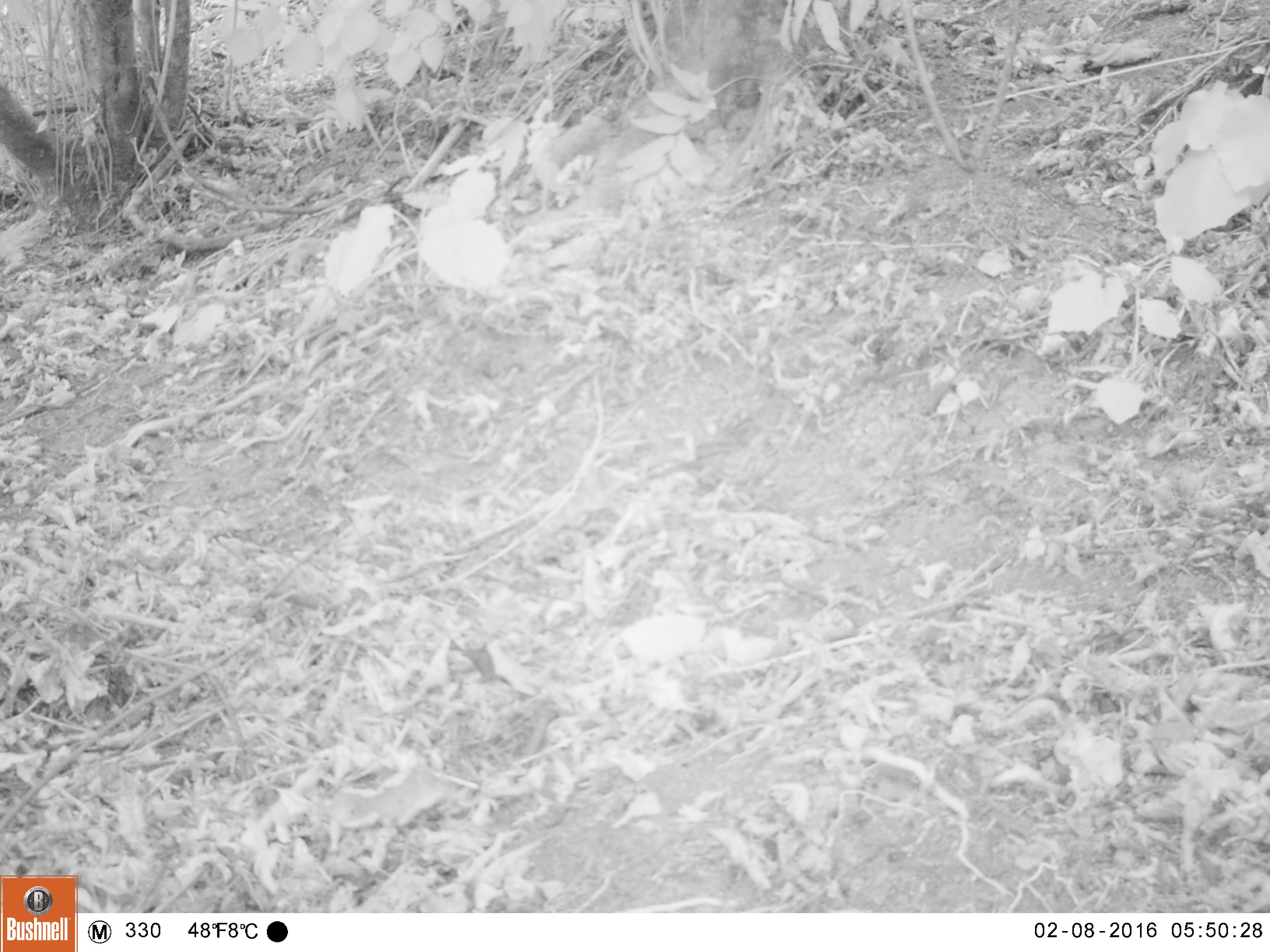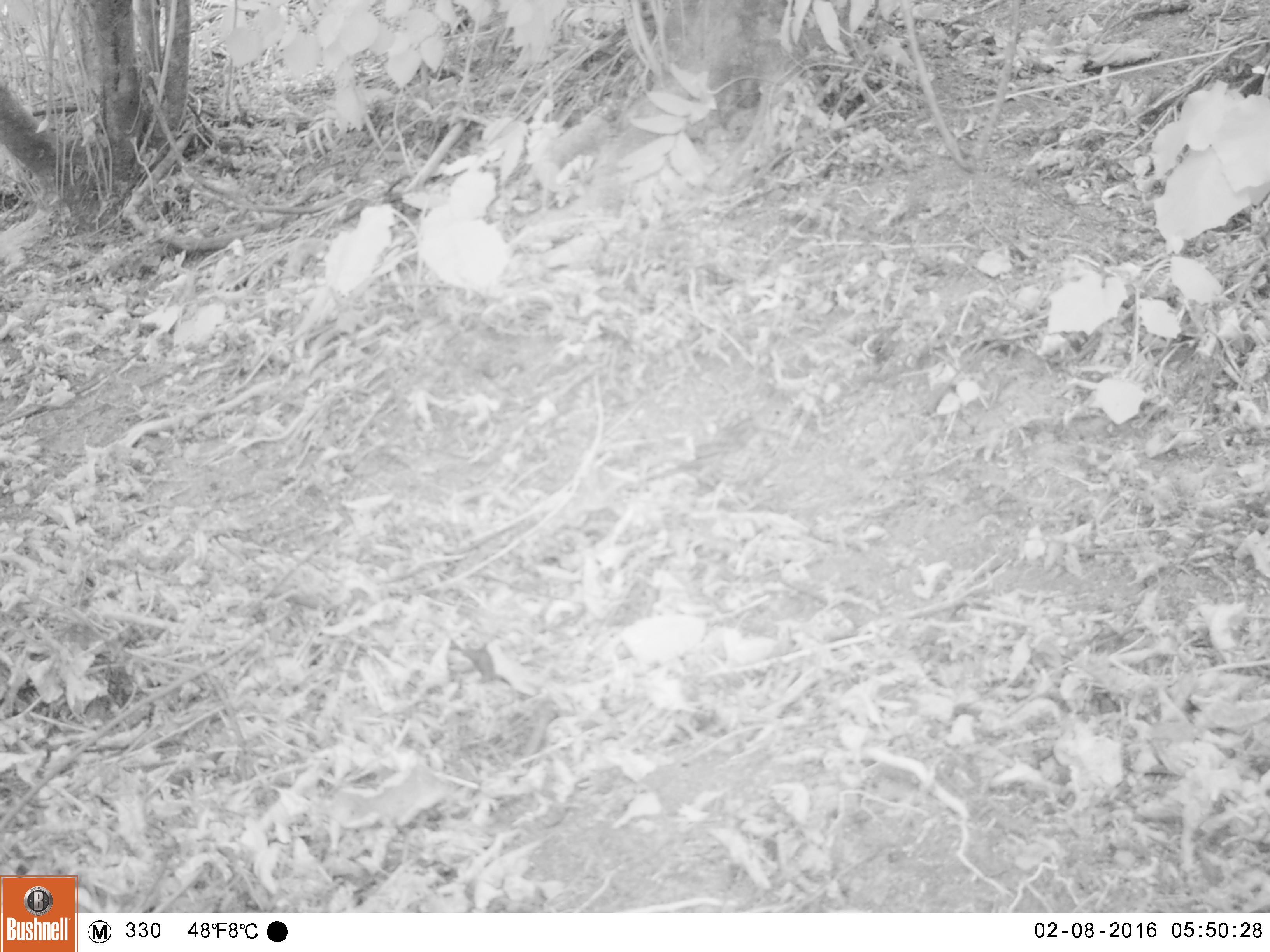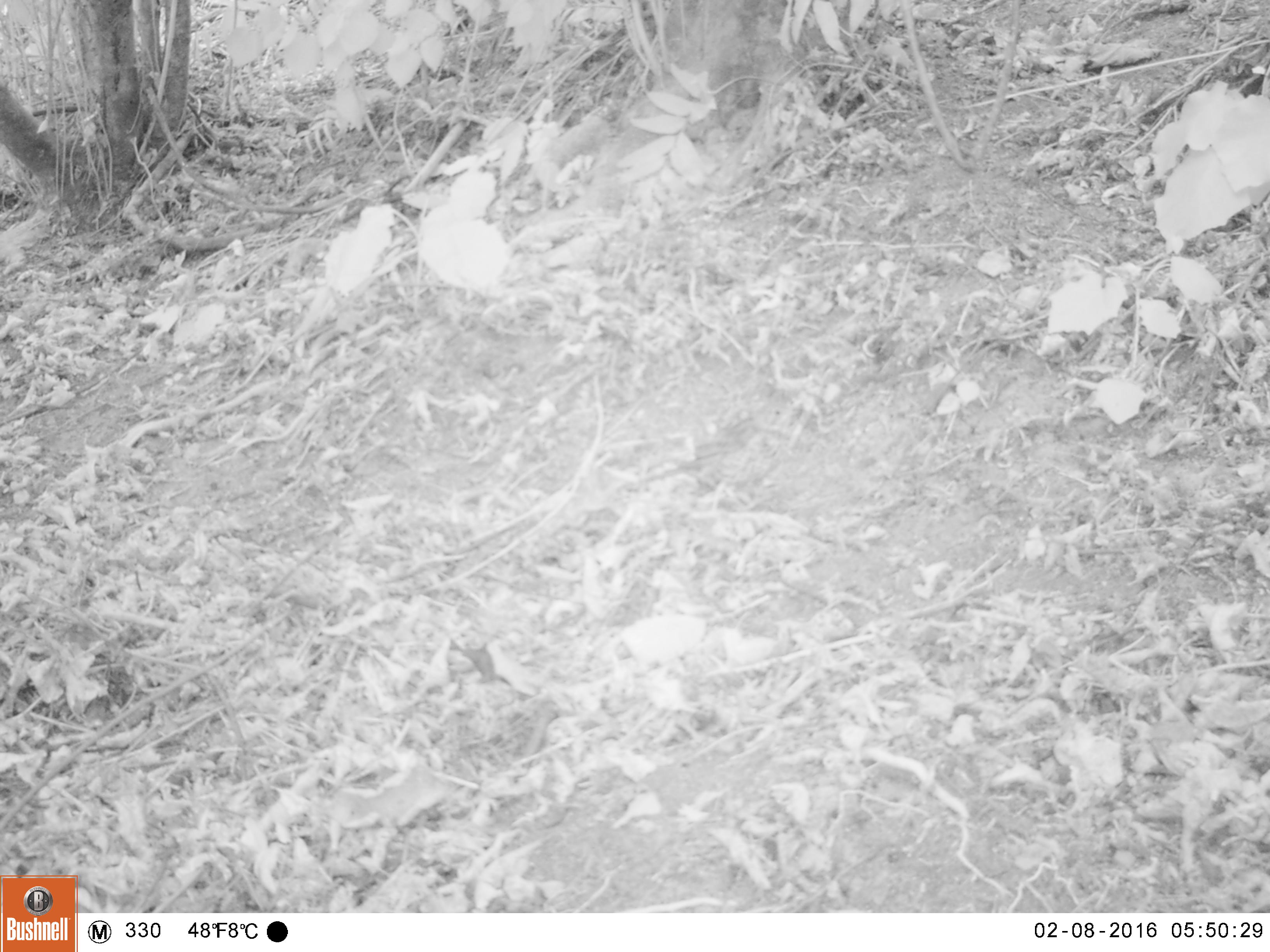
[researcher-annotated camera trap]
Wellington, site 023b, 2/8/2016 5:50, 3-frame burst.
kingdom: Animalia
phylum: Chordata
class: Aves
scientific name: Aves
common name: bird